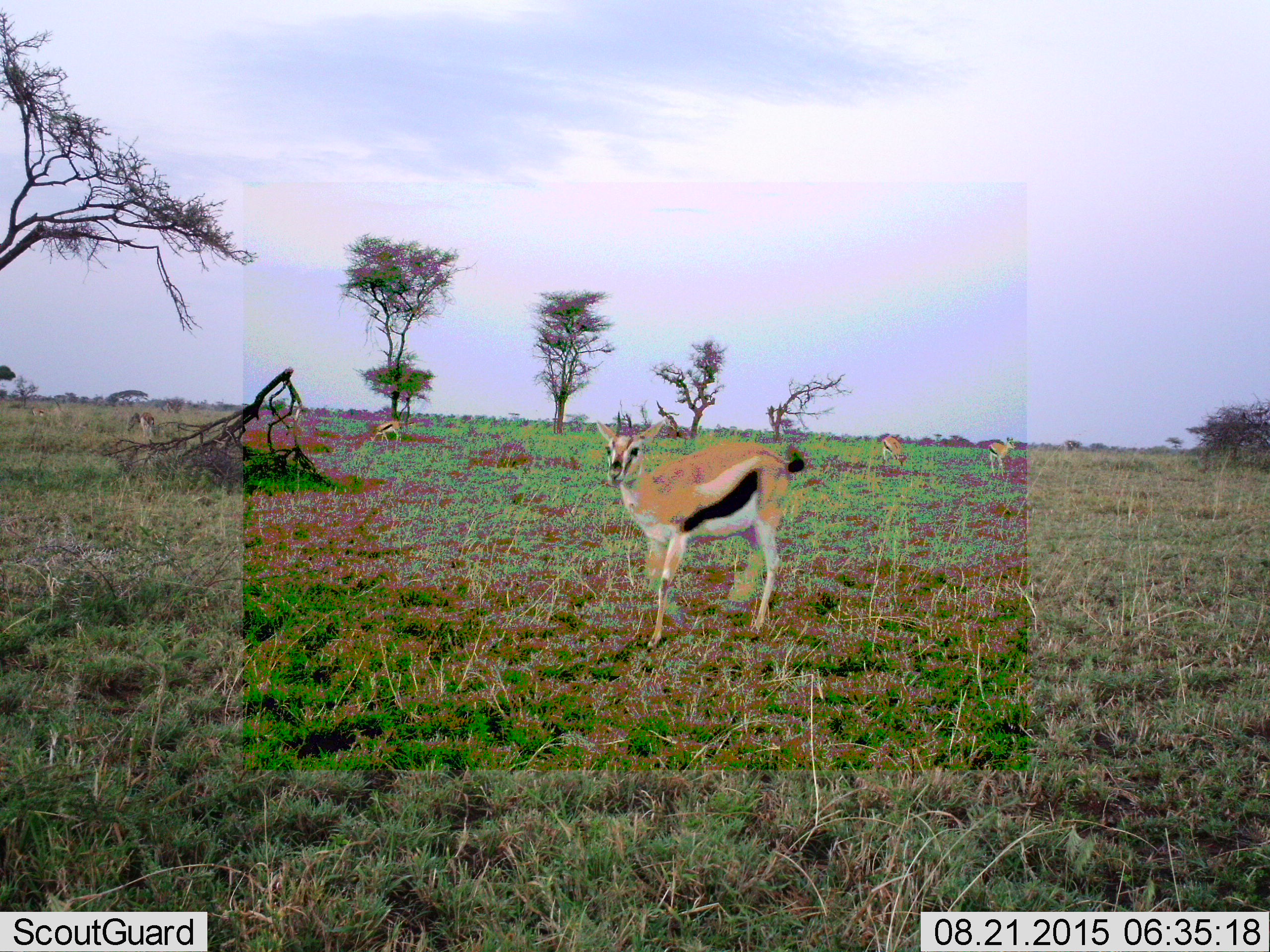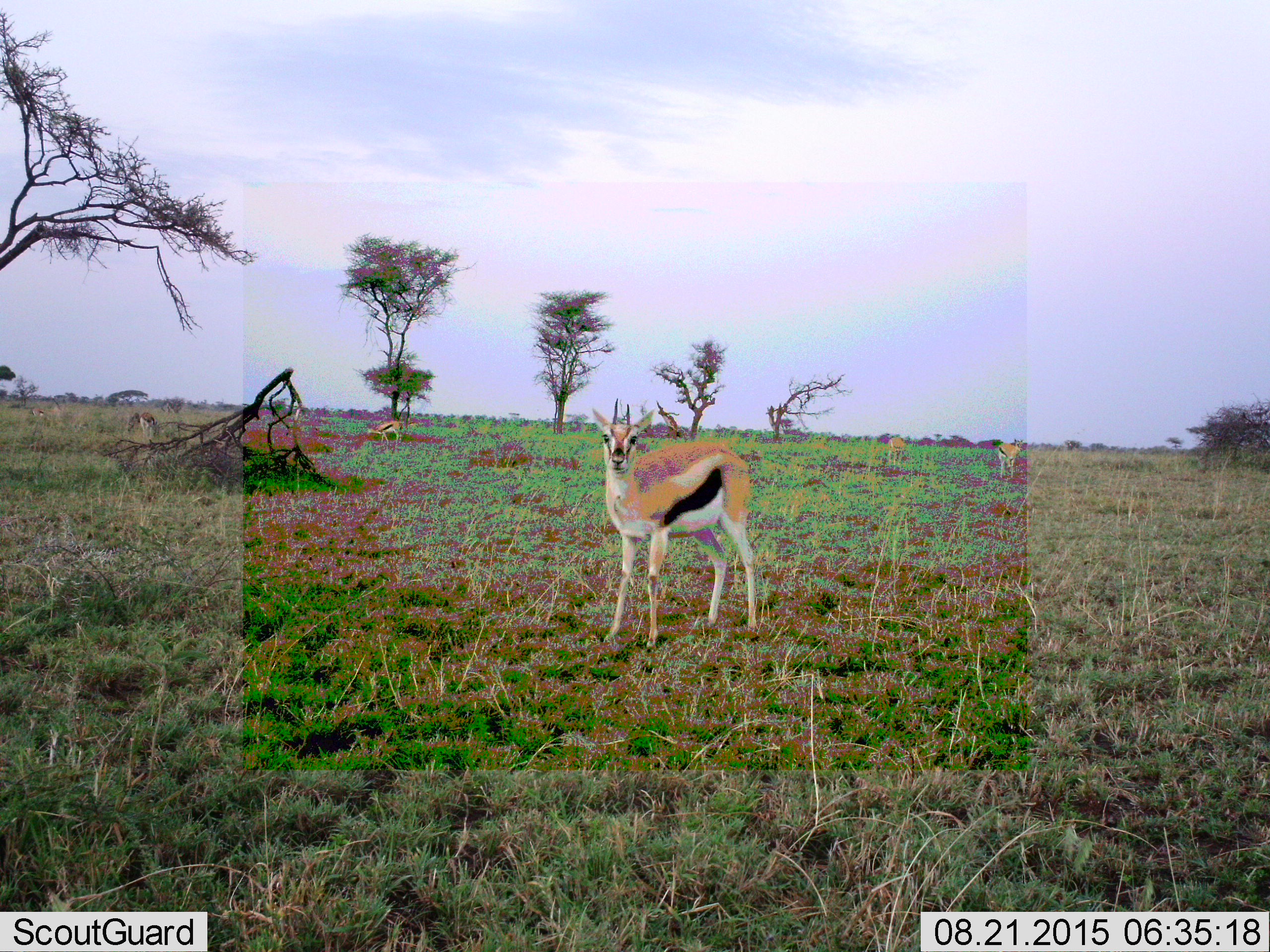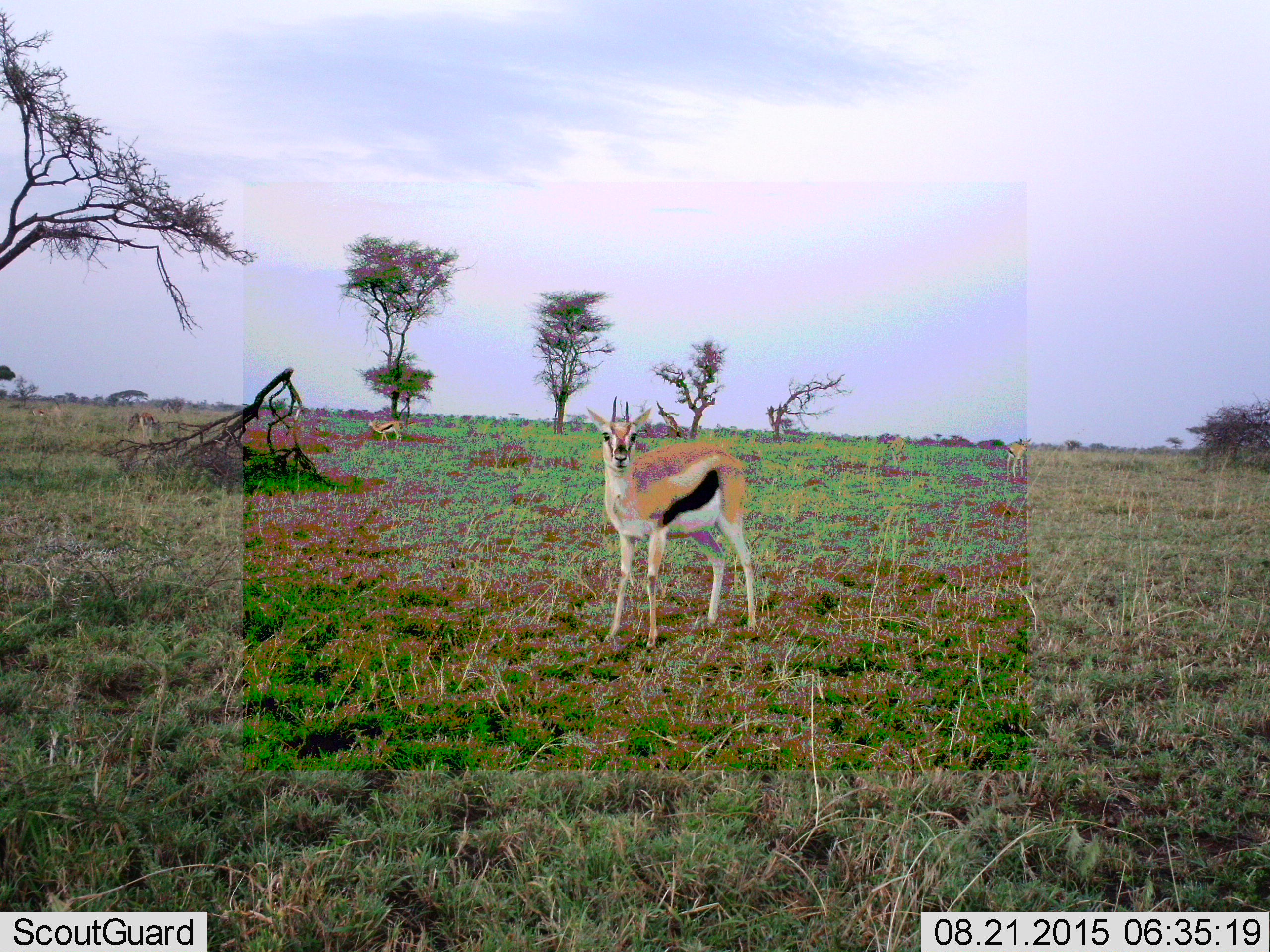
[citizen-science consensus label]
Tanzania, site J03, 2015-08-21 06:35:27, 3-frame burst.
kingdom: Animalia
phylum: Chordata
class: Mammalia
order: Artiodactyla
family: Bovidae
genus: Eudorcas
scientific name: Eudorcas thomsonii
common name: thomson's gazelle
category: gazellethomsons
Gazellethomsons (thomson's gazelle) (Eudorcas thomsonii), count 6. Behavior (volunteer vote fractions): standing 100%, resting 0%, moving 30%, interacting 10%. Young present (vote fraction): 0%. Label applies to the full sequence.